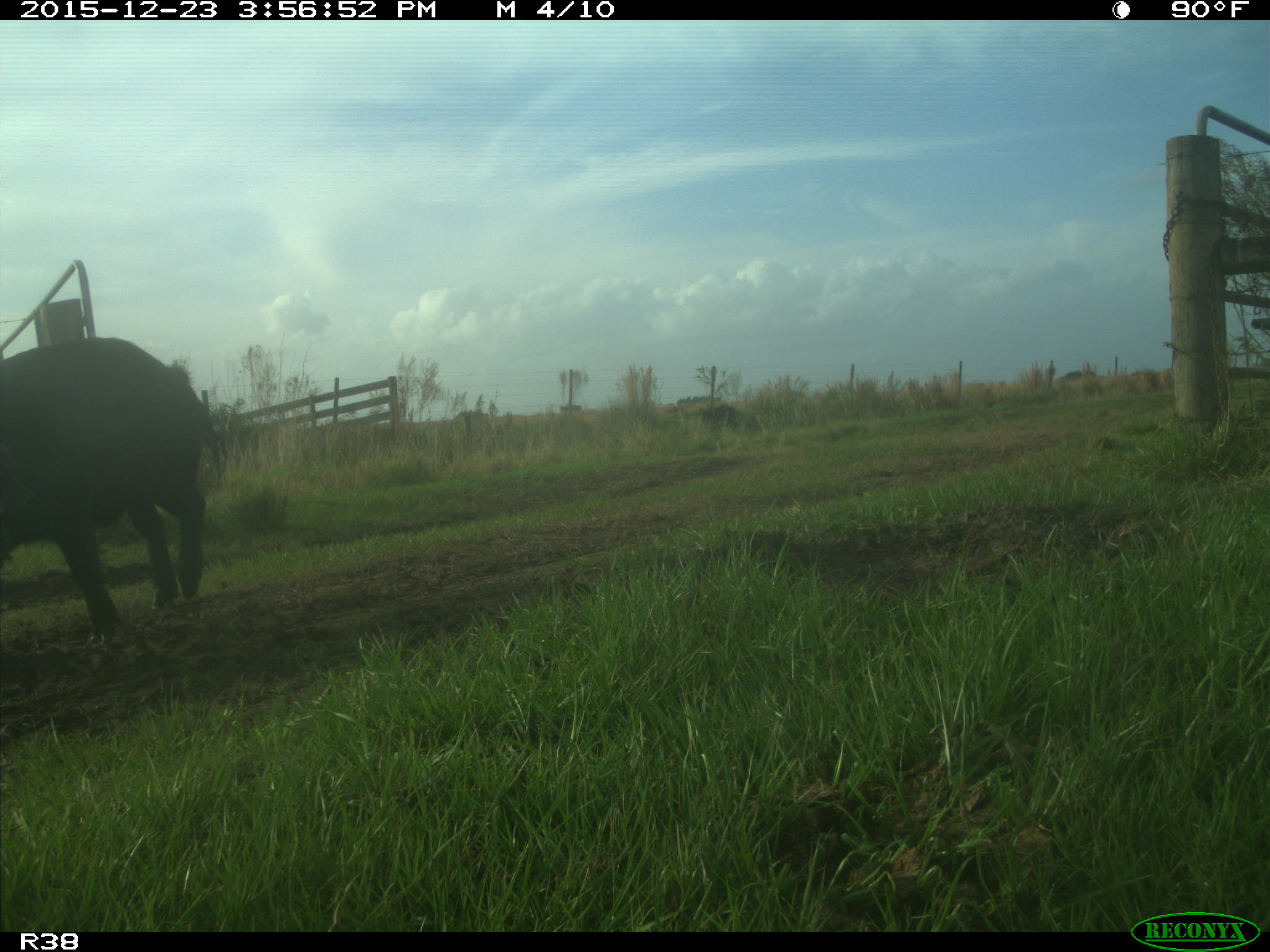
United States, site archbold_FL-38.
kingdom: Animalia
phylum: Chordata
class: Mammalia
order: Artiodactyla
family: Suidae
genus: Sus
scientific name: Sus scrofa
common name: wild boar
Sus scrofa (wild boar).